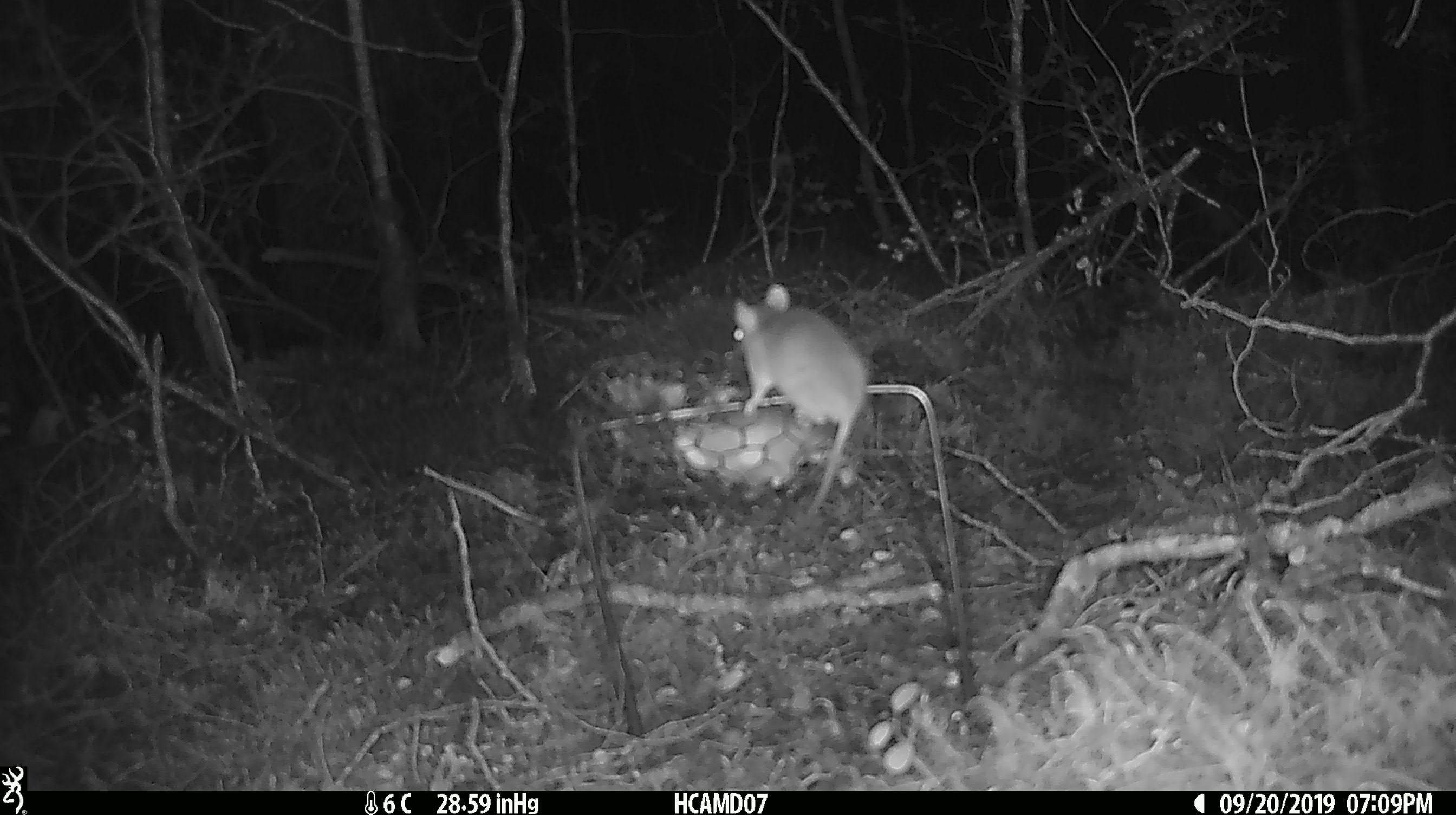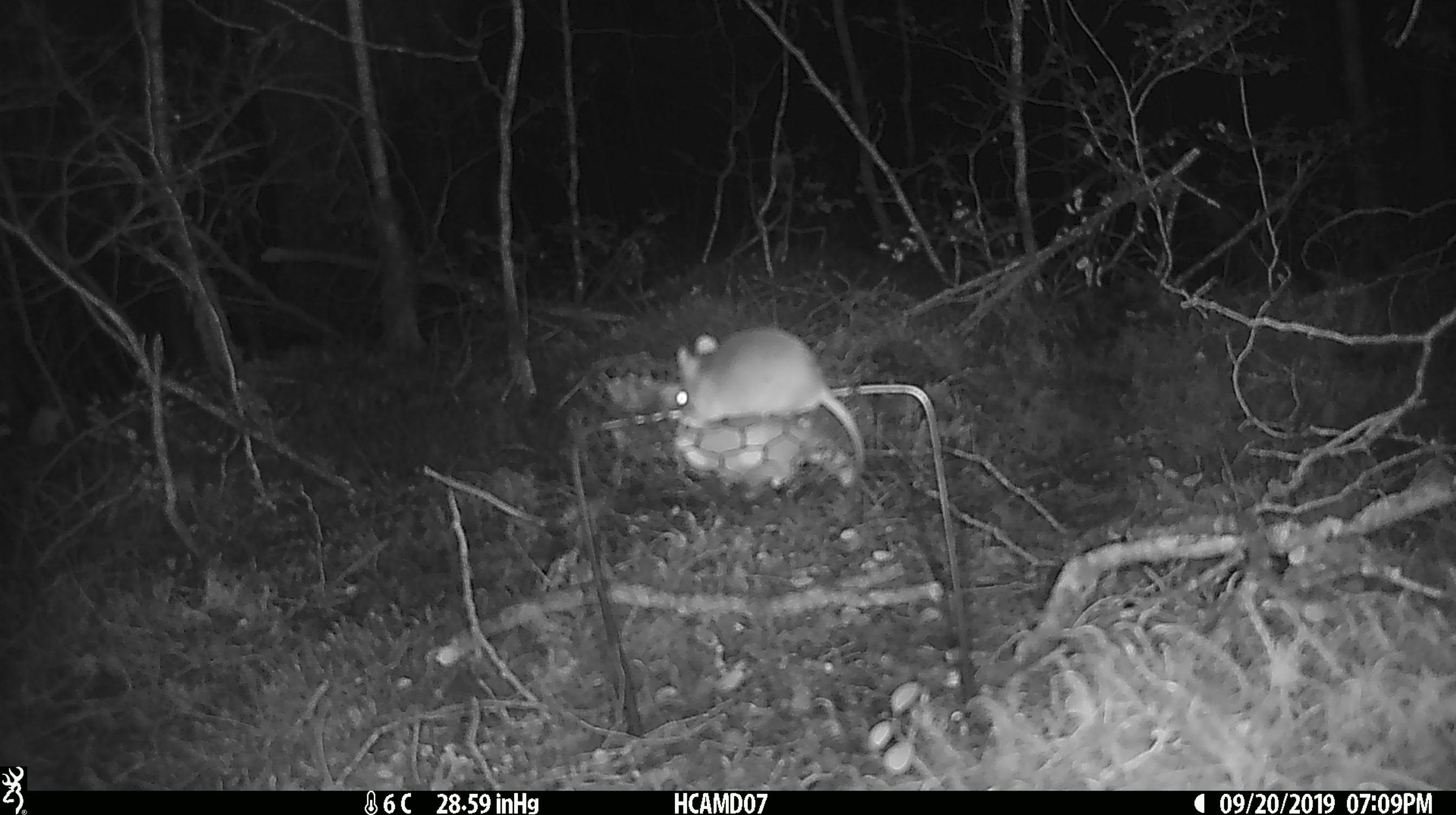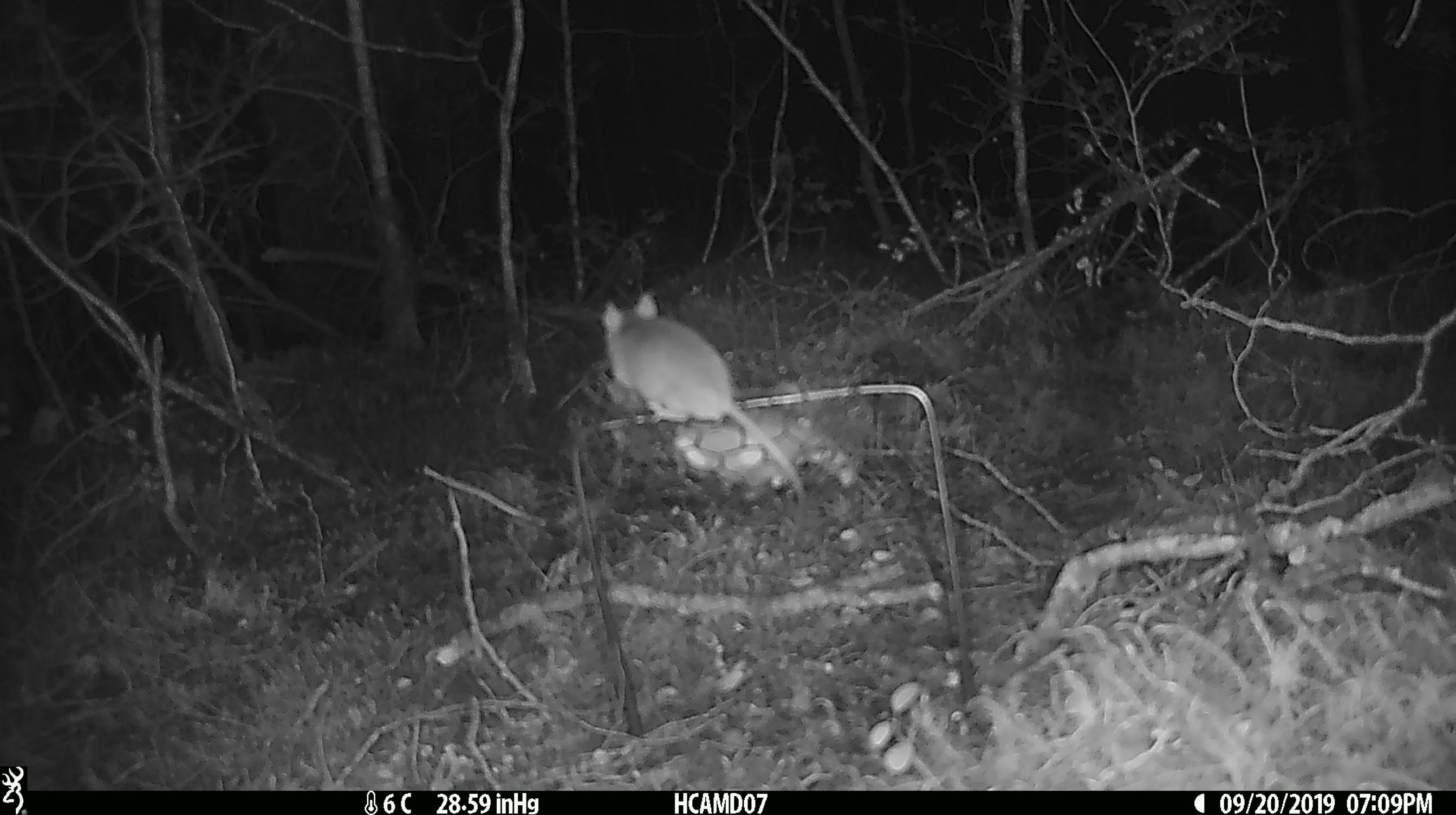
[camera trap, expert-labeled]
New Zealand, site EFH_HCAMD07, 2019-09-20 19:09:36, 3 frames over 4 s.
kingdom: Animalia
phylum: Chordata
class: Mammalia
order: Rodentia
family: Muridae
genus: Mus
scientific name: Mus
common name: mouse